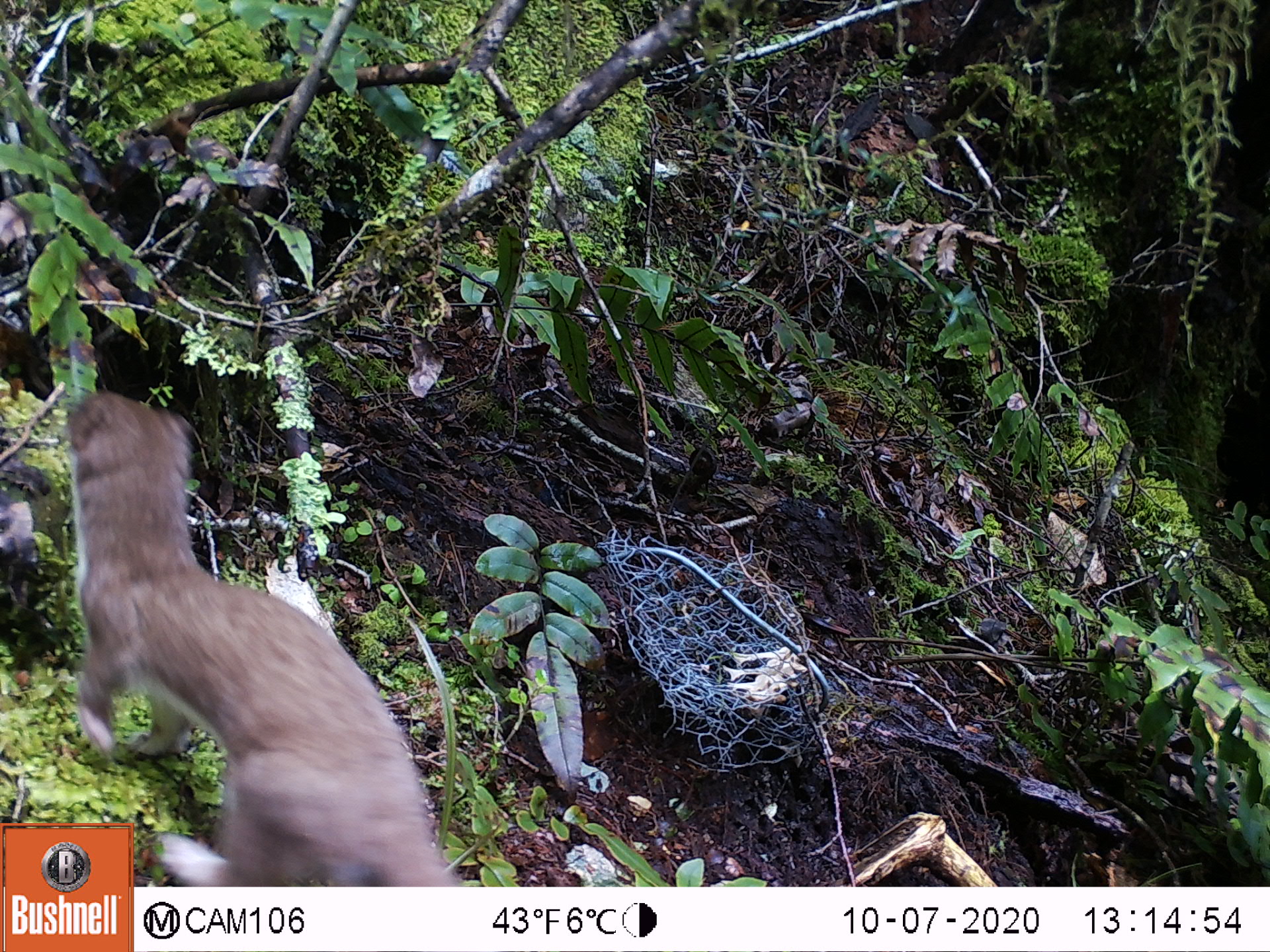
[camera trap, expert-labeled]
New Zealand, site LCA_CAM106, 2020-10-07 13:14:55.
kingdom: Animalia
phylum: Chordata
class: Mammalia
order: Carnivora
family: Mustelidae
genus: Mustela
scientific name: Mustela erminea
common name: stoat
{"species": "stoat (Mustela erminea)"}